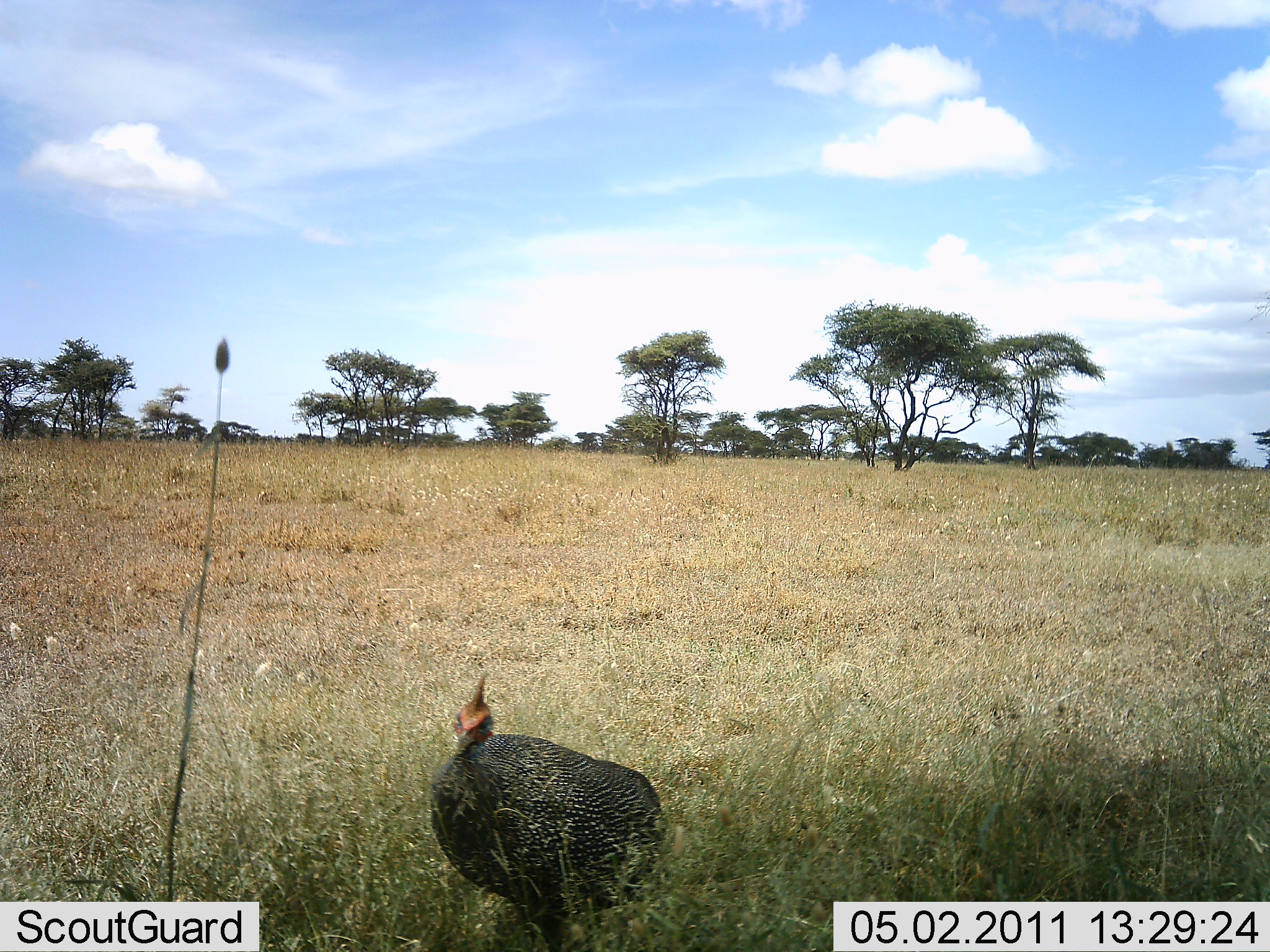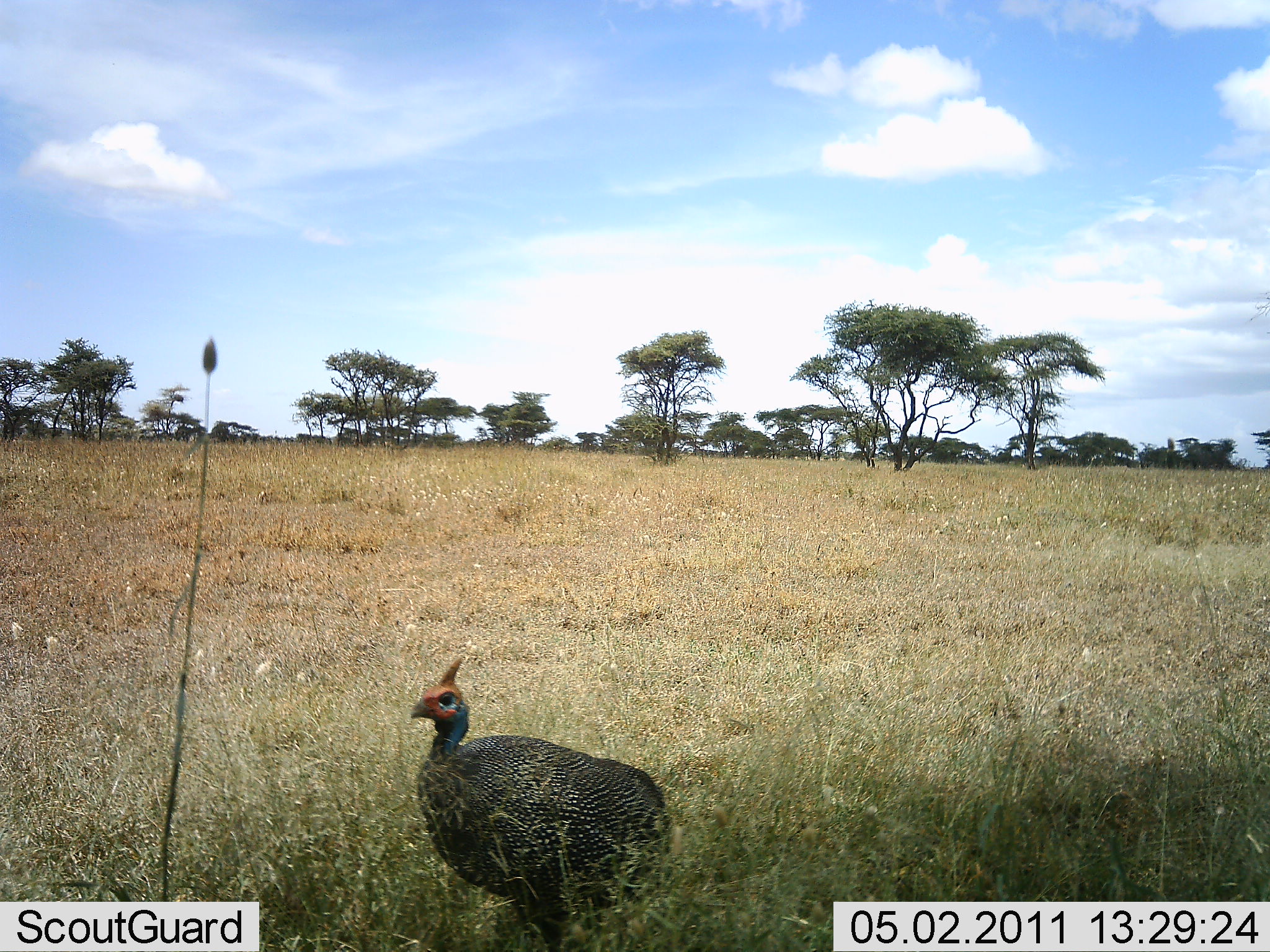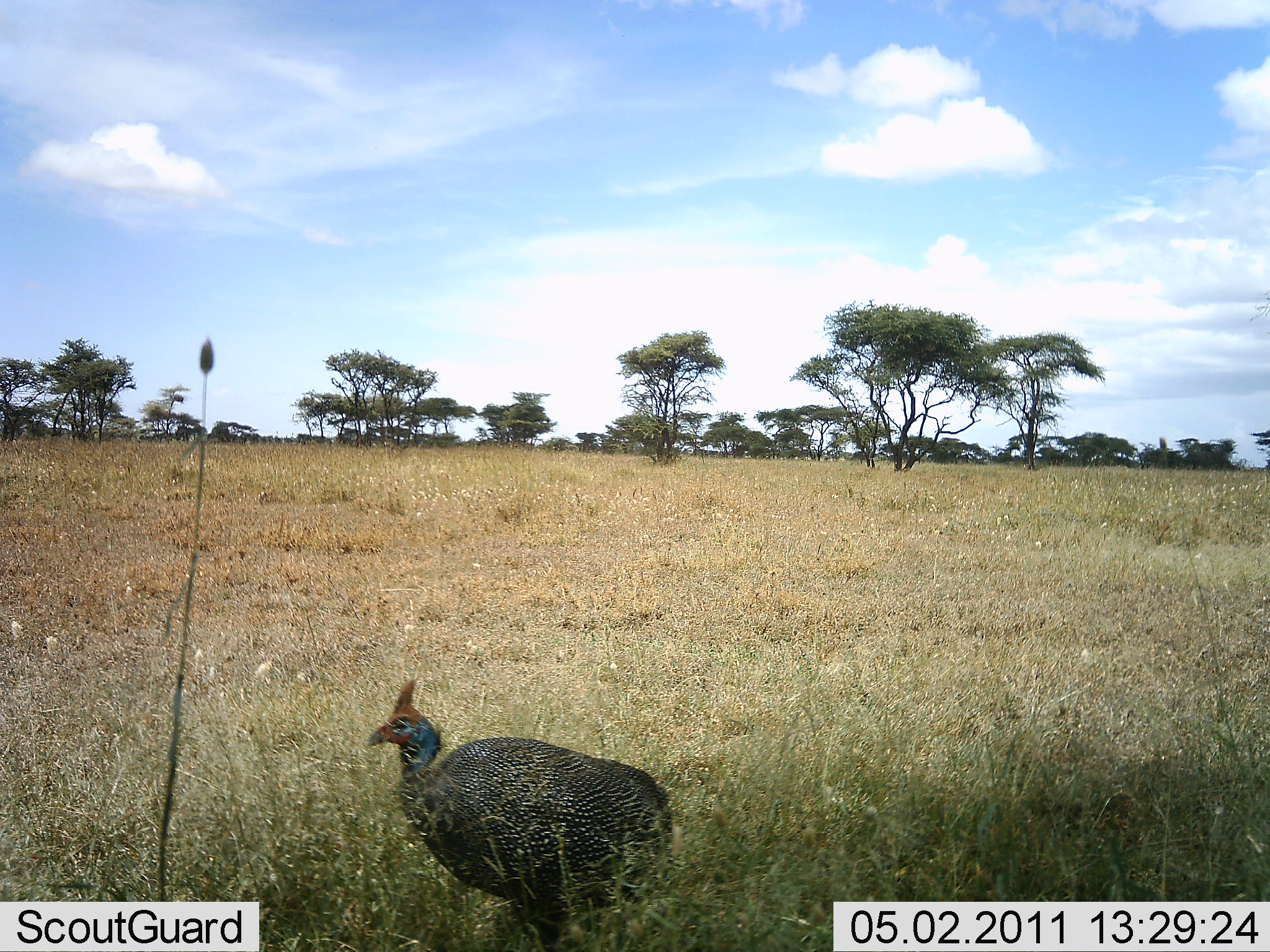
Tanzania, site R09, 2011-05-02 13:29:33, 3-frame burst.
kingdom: Animalia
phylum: Chordata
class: Aves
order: Galliformes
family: Numididae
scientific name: Numididae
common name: guinea fowl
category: guineafowl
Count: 1.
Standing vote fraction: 77%.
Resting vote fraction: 8%.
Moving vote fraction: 31%.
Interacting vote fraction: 0%.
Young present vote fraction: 0%.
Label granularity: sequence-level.